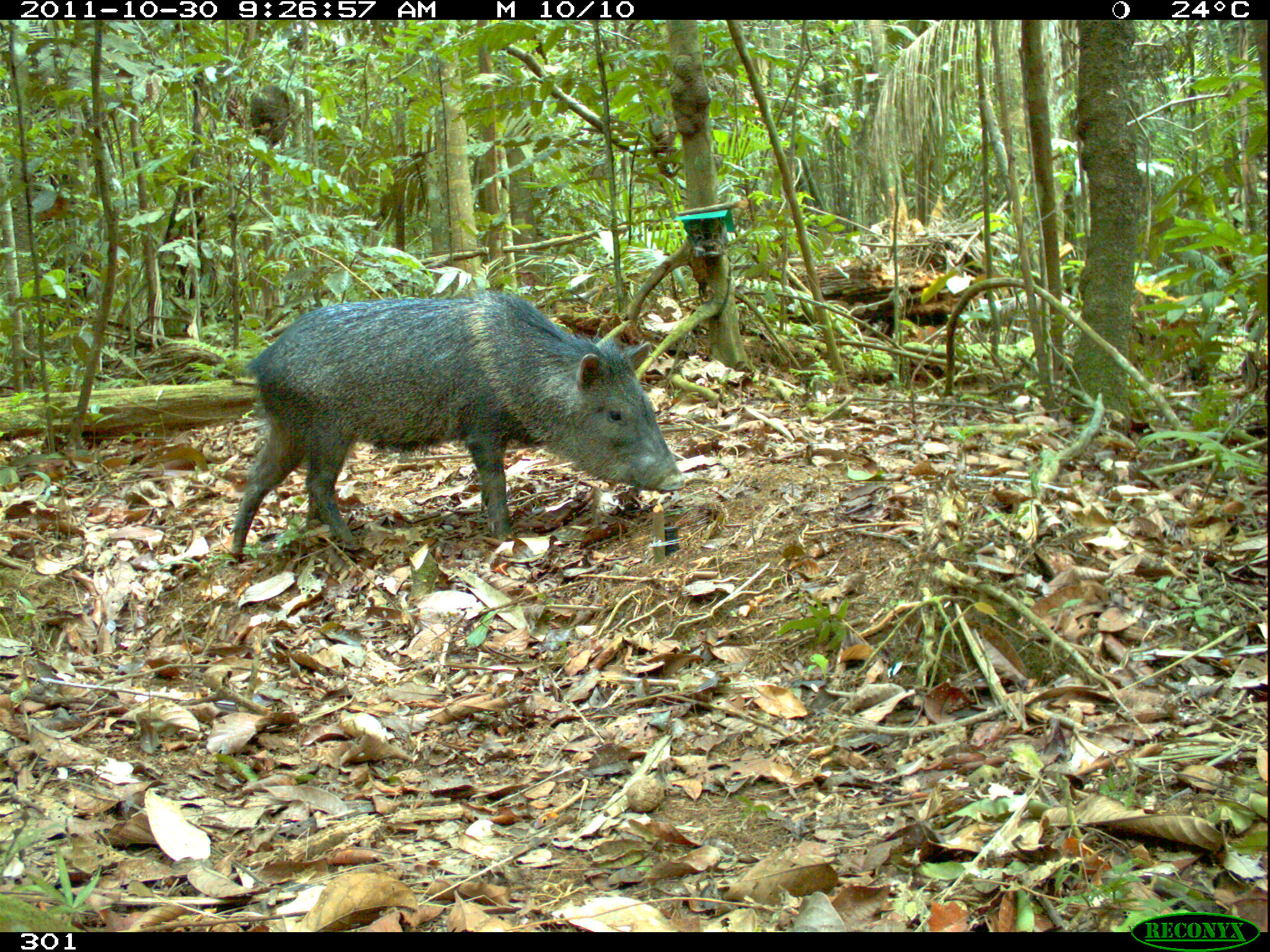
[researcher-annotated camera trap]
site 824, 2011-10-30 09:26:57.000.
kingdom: Animalia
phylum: Chordata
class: Mammalia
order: Artiodactyla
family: Tayassuidae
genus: Pecari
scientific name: Pecari tajacu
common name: collared peccary